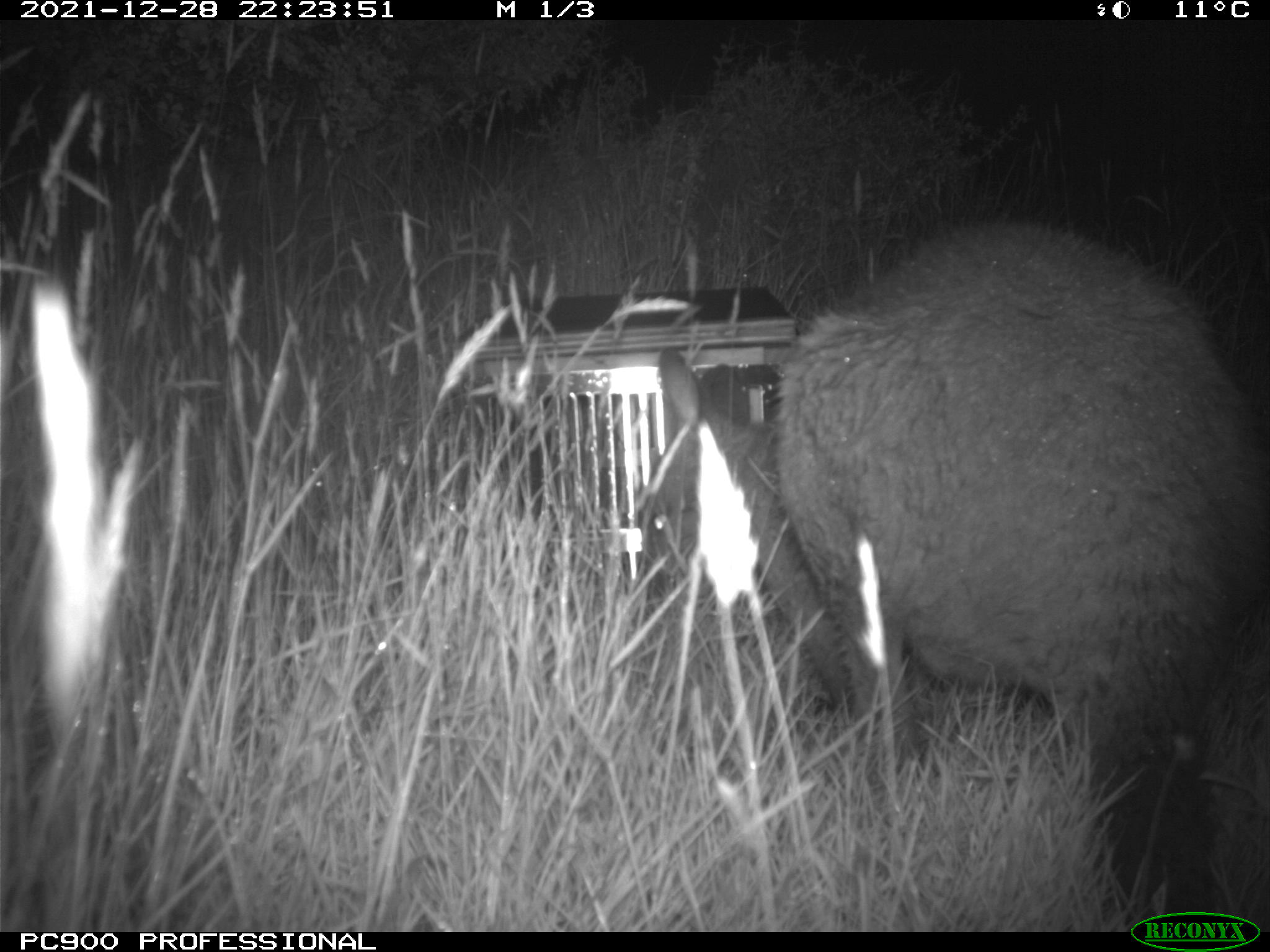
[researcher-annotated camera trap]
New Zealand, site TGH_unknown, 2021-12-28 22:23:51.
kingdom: Animalia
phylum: Chordata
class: Mammalia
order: Diprotodontia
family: Macropodidae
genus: Notamacropus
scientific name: Notamacropus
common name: wallaby